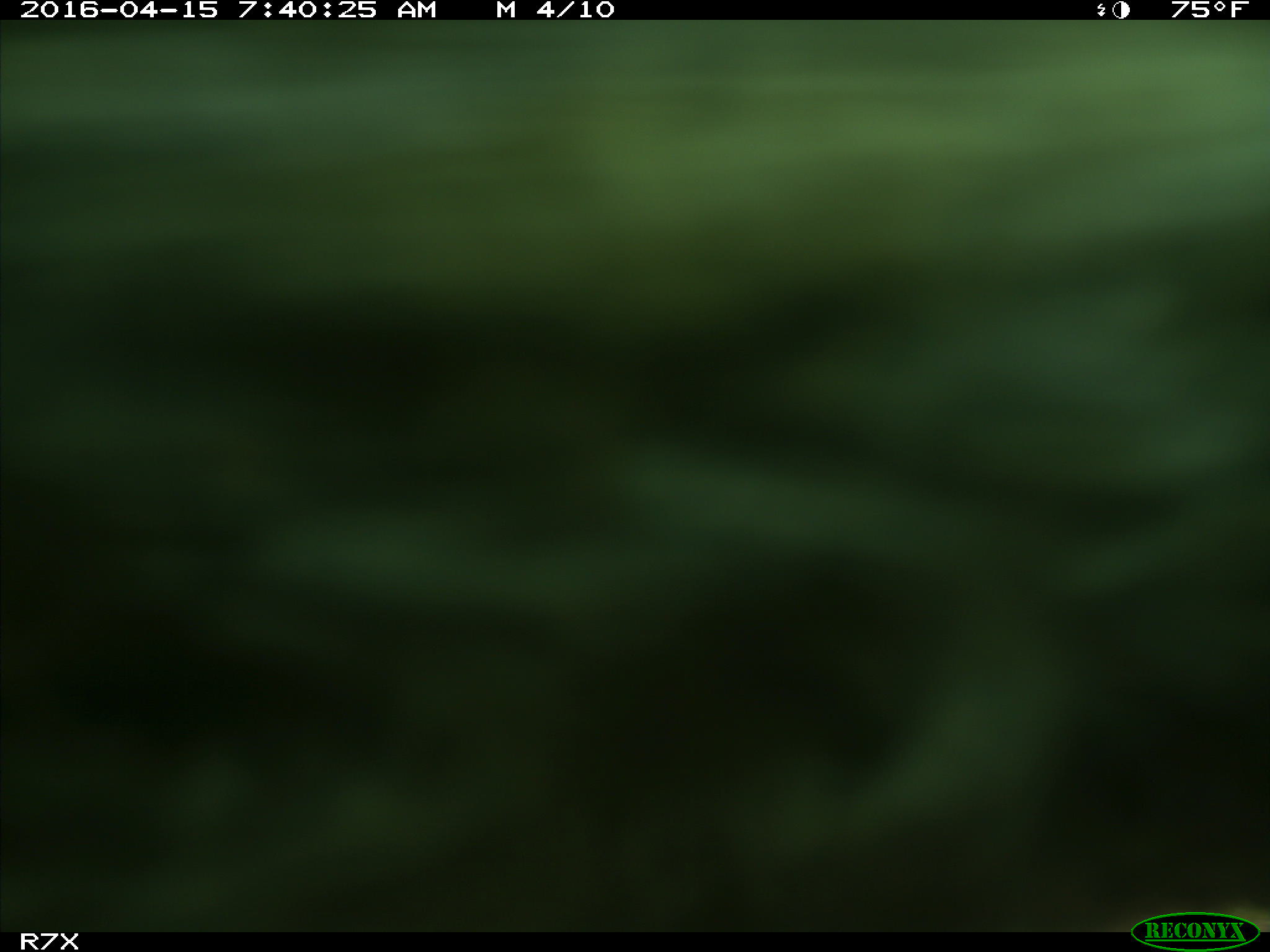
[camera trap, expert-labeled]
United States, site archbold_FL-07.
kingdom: Animalia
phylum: Chordata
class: Mammalia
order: Artiodactyla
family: Bovidae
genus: Bos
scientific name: Bos taurus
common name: domestic cow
Bos taurus (domestic cow).